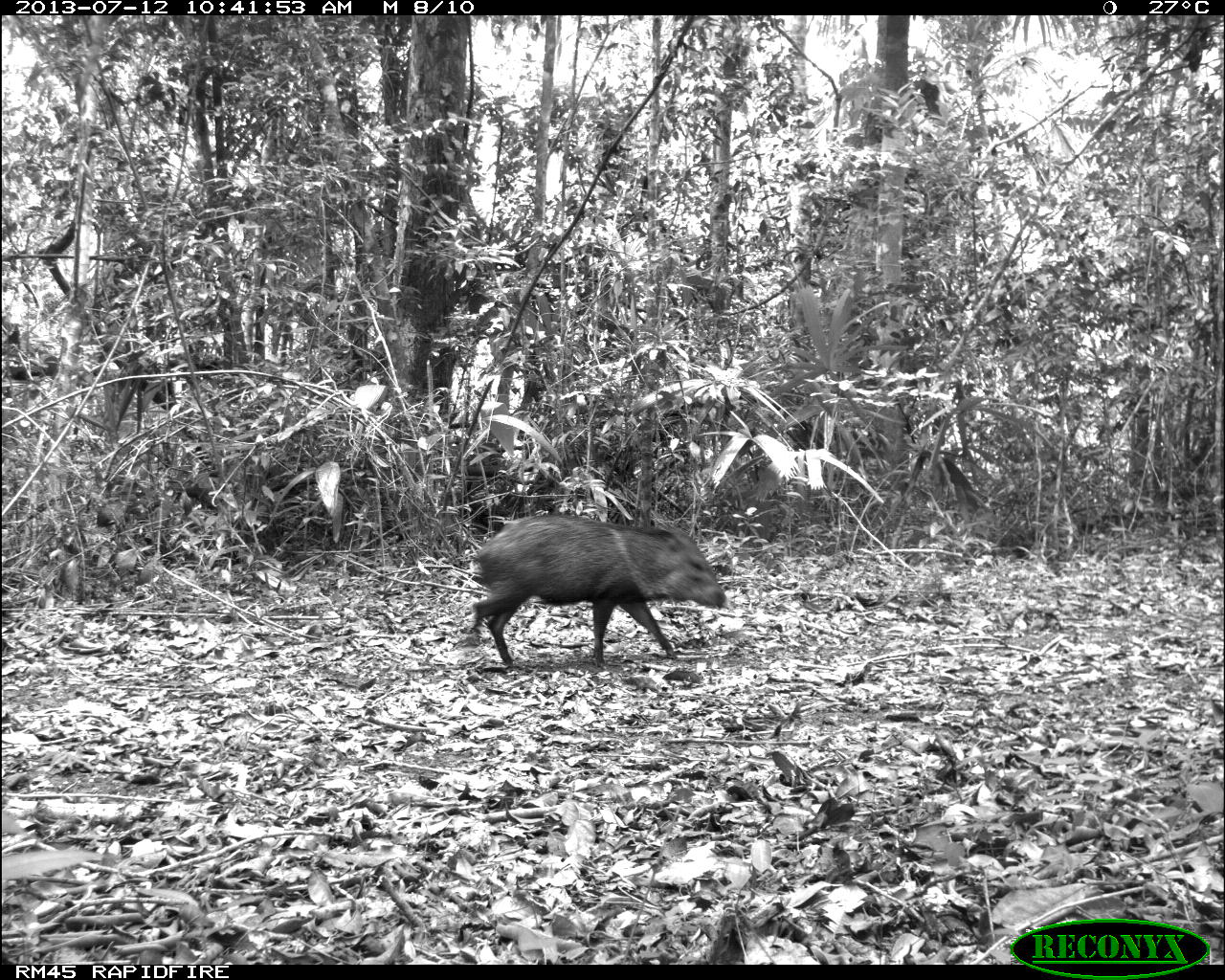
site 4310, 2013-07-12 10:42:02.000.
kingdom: Animalia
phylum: Chordata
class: Mammalia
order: Artiodactyla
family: Tayassuidae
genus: Pecari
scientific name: Pecari tajacu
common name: collared peccary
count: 13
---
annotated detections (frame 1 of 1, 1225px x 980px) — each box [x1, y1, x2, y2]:
pecari tajacu: [468, 514, 726, 668]